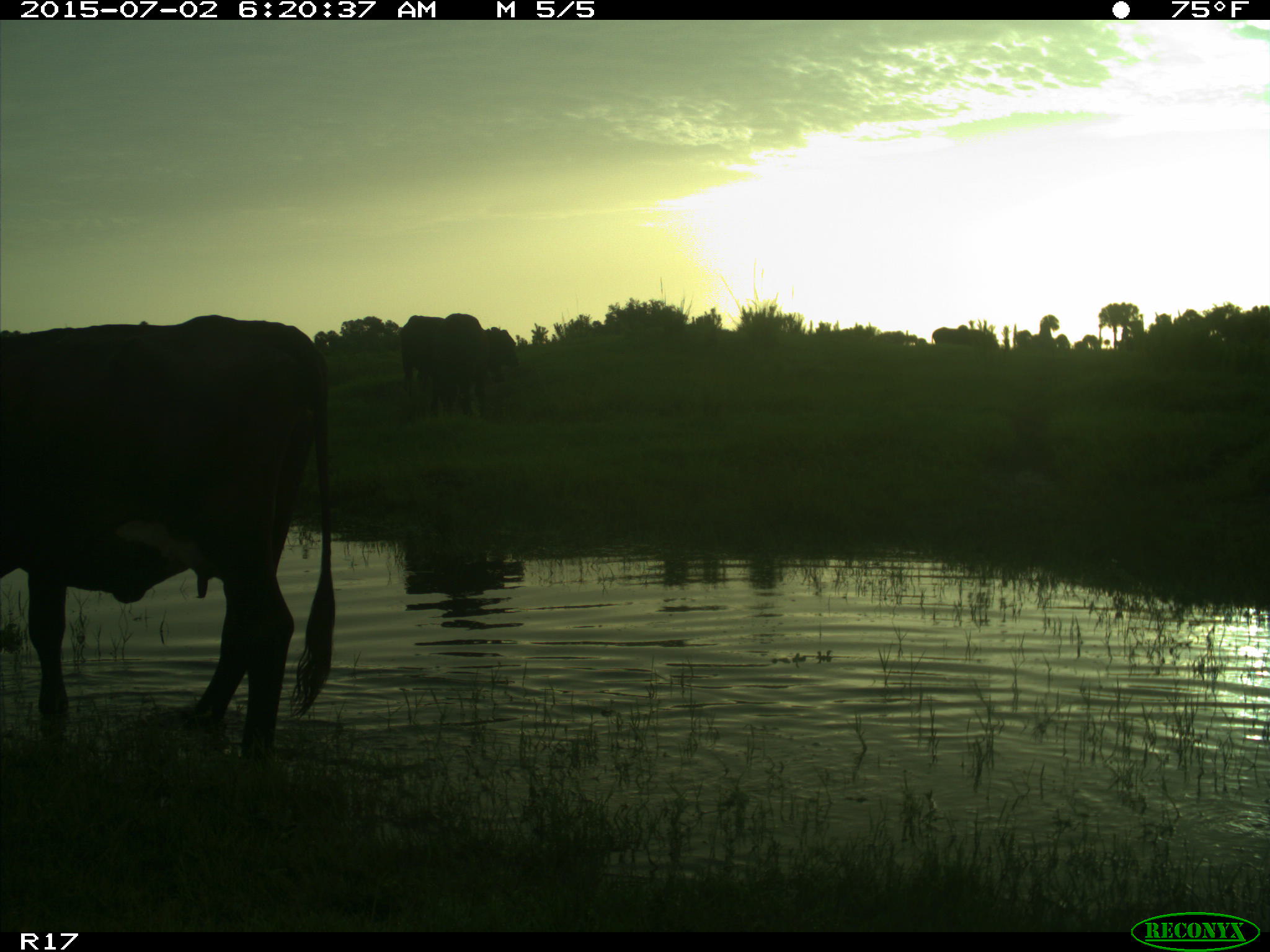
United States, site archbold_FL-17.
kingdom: Animalia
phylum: Chordata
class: Mammalia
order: Artiodactyla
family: Bovidae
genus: Bos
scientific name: Bos taurus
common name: domestic cow